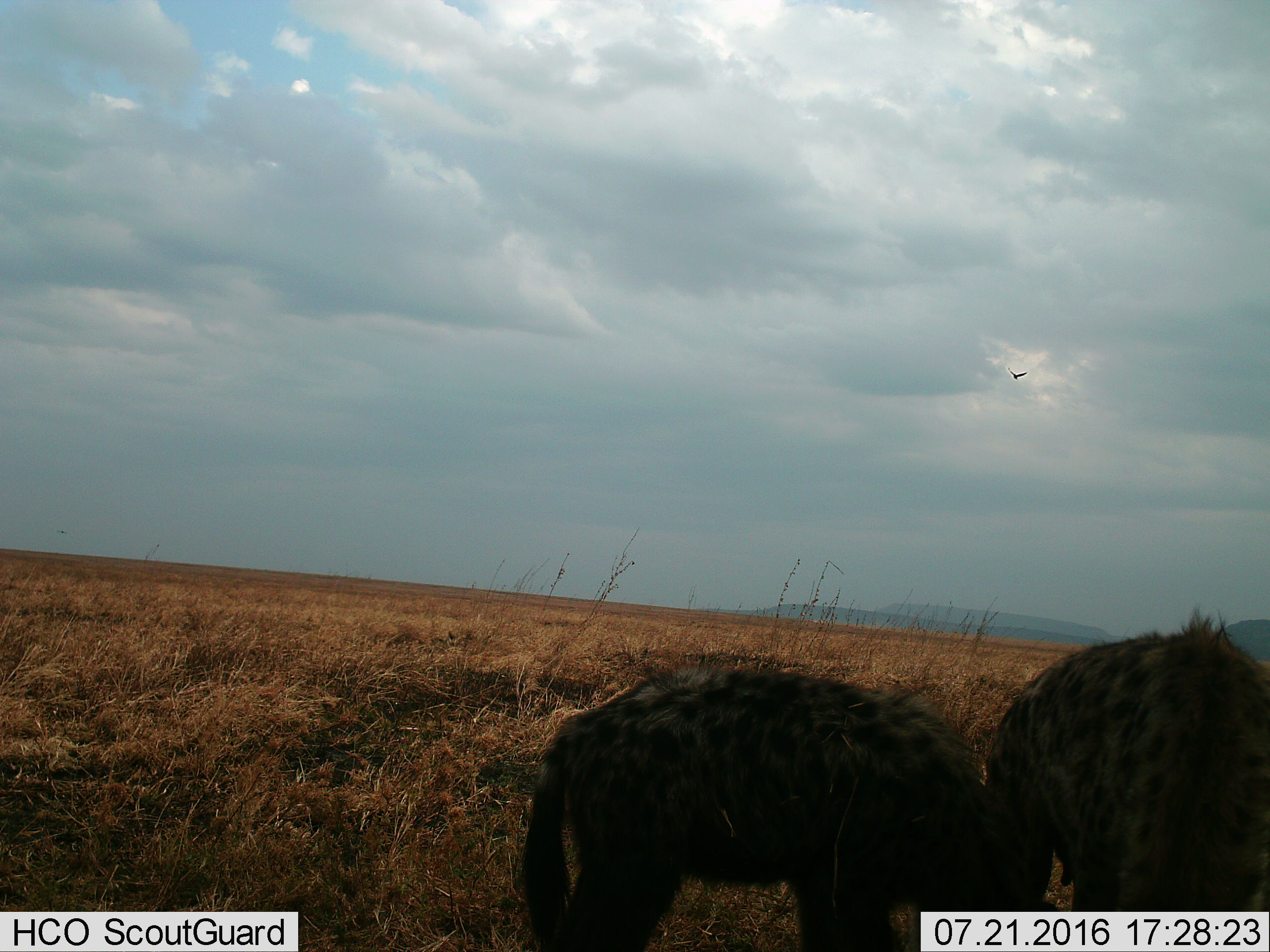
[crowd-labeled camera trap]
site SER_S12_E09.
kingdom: Animalia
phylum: Chordata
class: Mammalia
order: Carnivora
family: Hyaenidae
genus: Crocuta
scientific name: Crocuta crocuta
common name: spotted hyena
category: hyenaspotted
Hyenaspotted (spotted hyena) (Crocuta crocuta), count 2. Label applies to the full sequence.